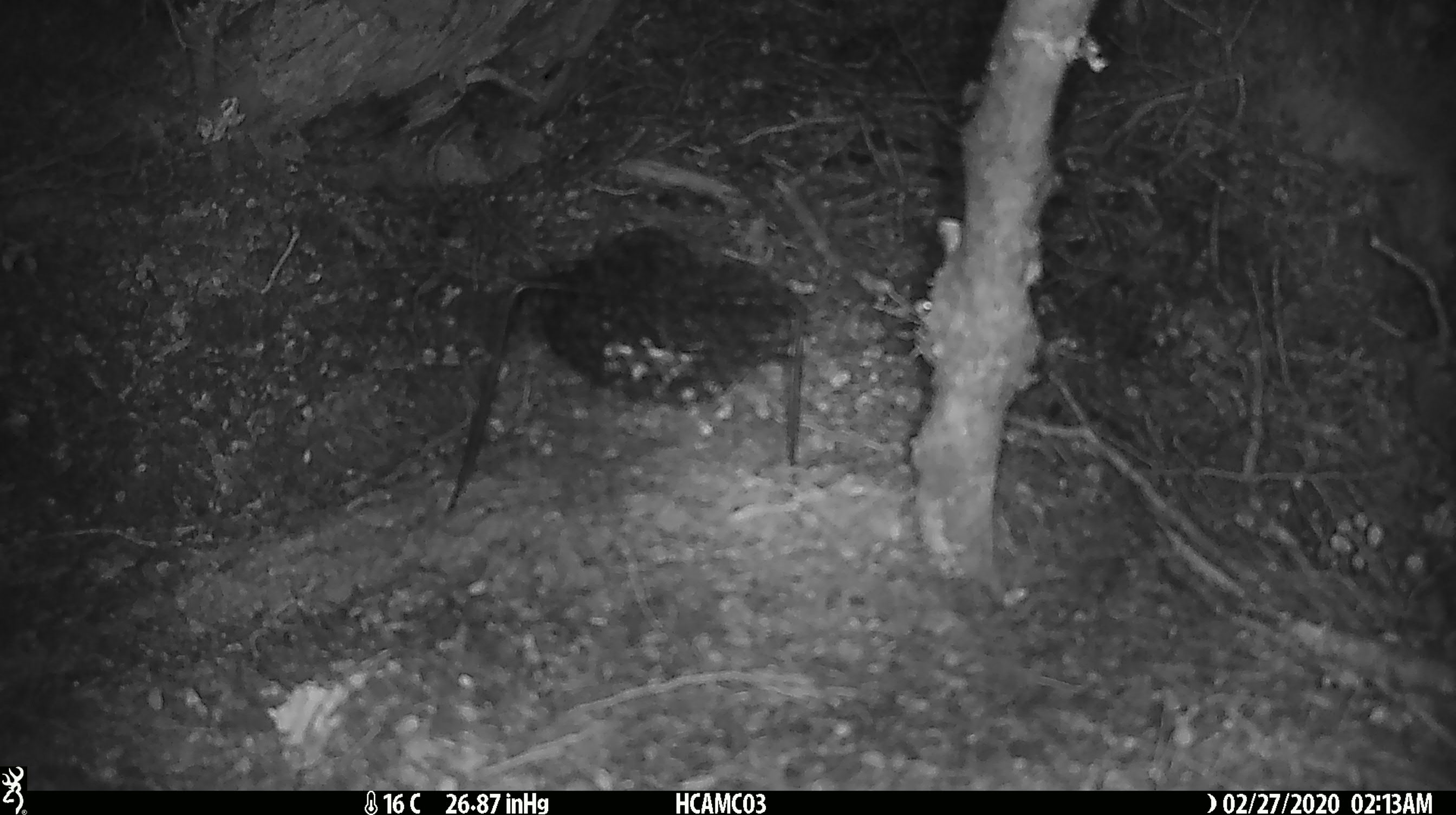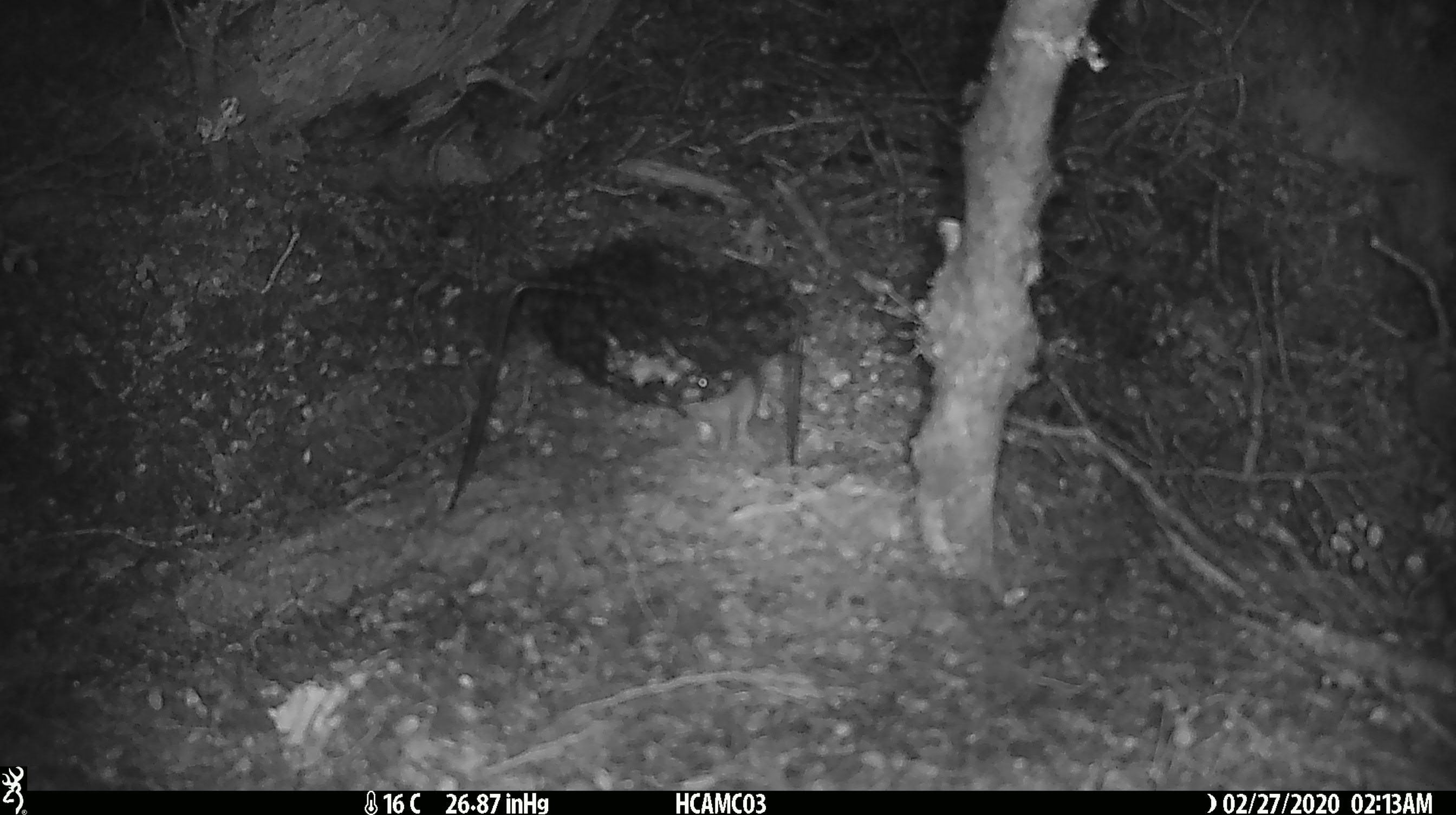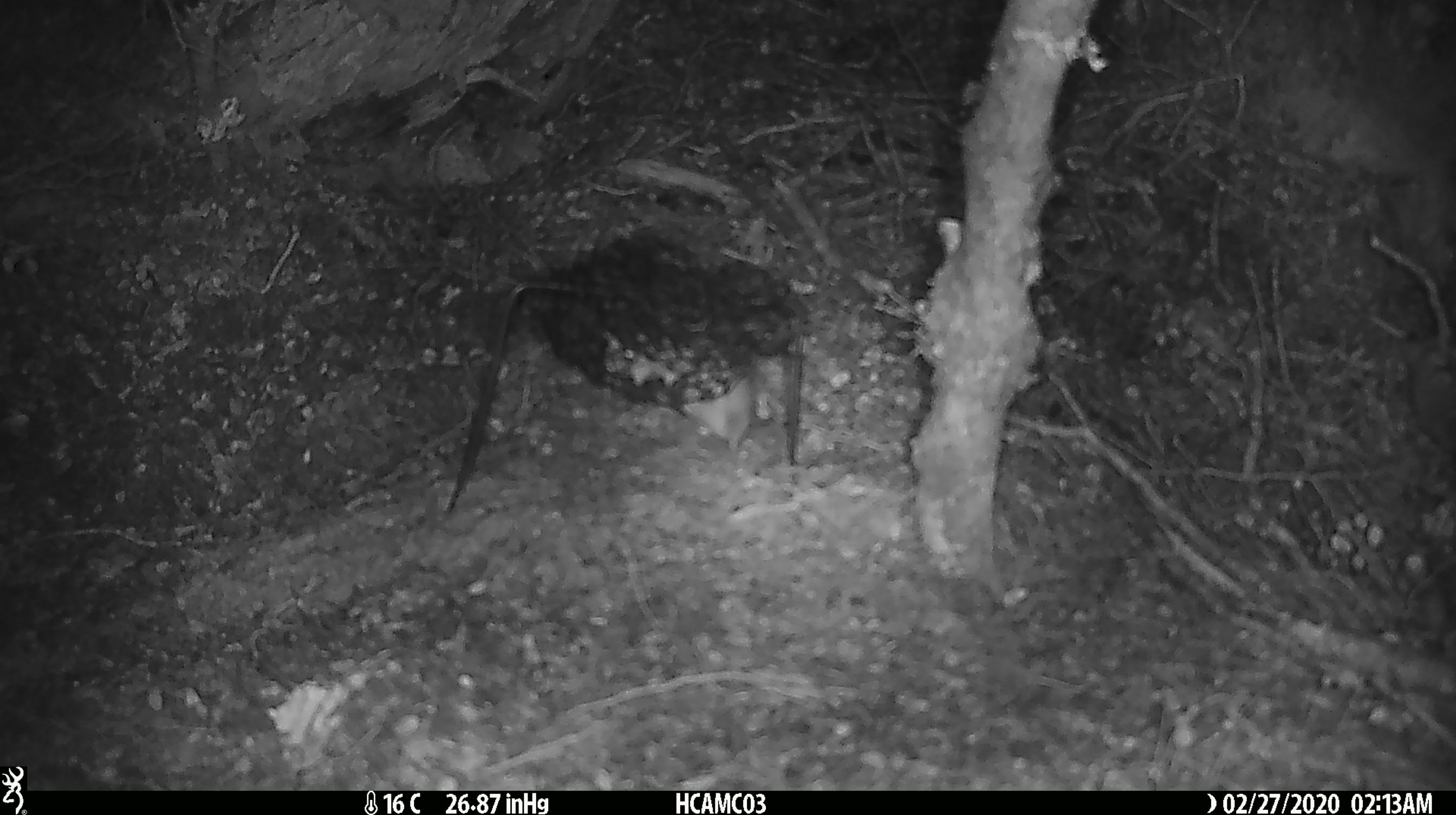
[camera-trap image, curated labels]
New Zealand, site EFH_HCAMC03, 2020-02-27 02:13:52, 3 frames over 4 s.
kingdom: Animalia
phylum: Chordata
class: Mammalia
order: Rodentia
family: Muridae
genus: Mus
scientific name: Mus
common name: mouse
Mouse (Mus).